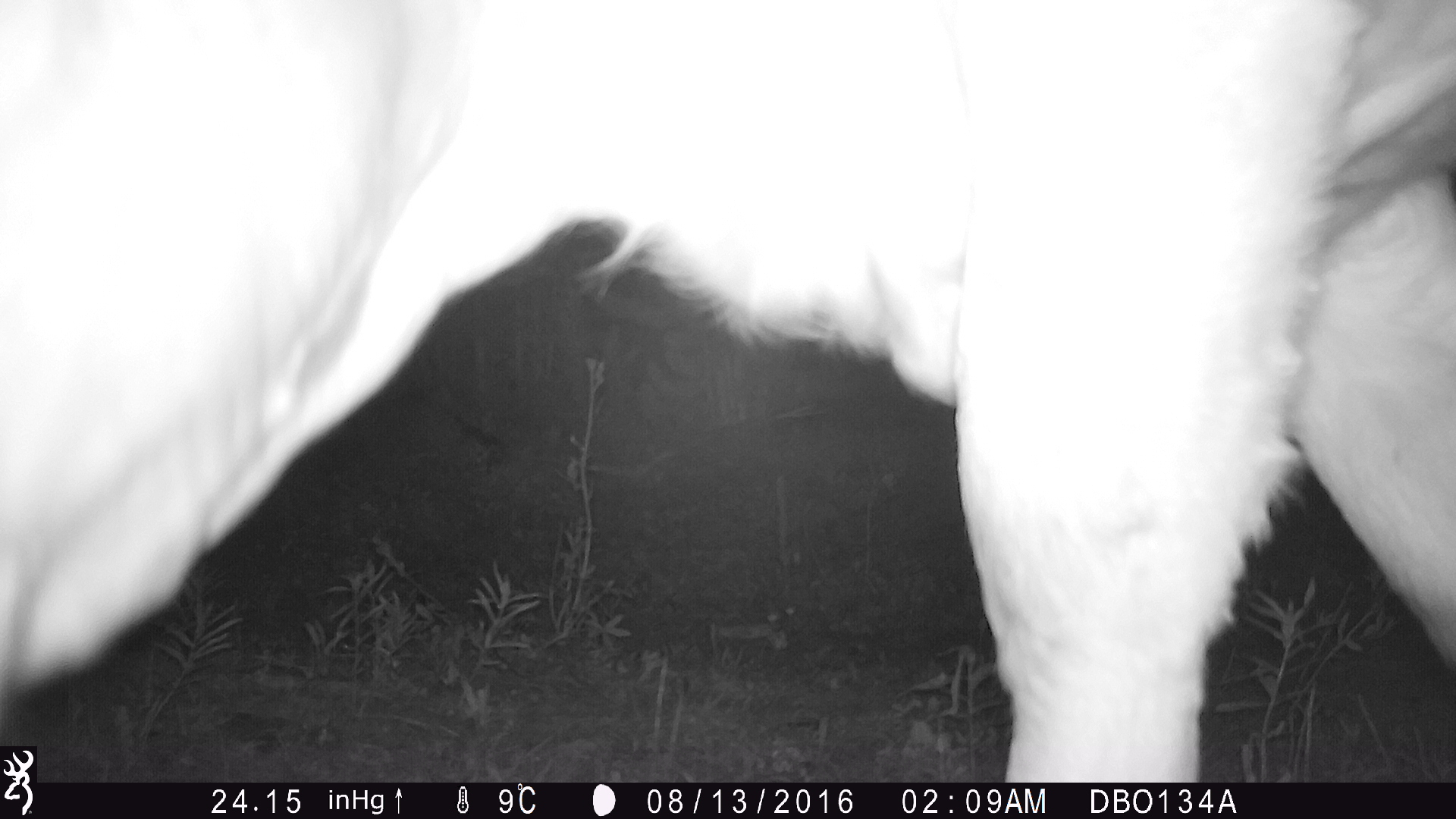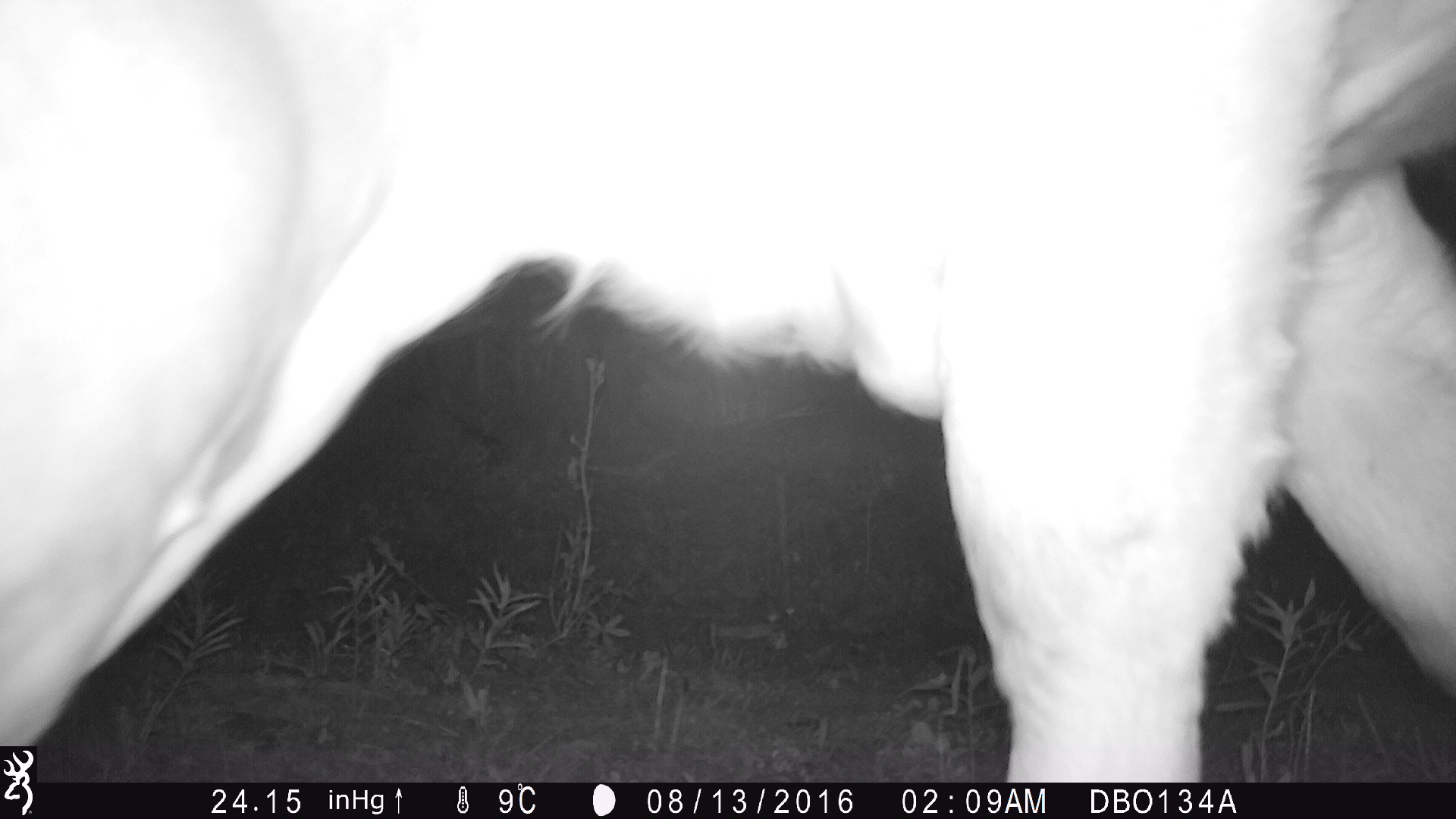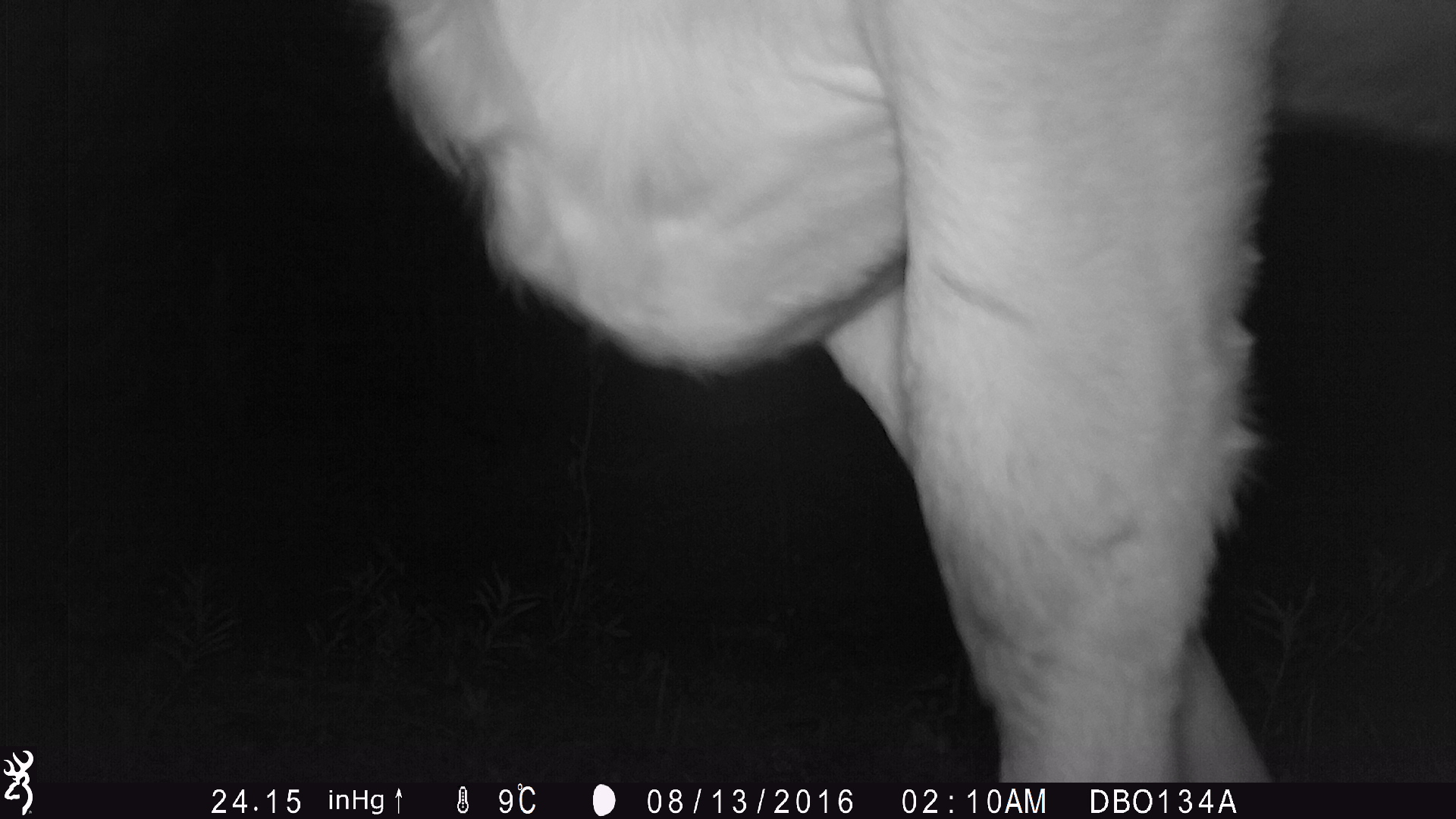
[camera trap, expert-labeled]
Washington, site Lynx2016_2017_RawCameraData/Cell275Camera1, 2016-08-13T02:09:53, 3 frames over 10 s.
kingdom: Animalia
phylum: Chordata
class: Mammalia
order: Artiodactyla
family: Bovidae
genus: Bos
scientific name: Bos taurus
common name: domestic cattle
Domestic cattle (Bos taurus). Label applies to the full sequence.